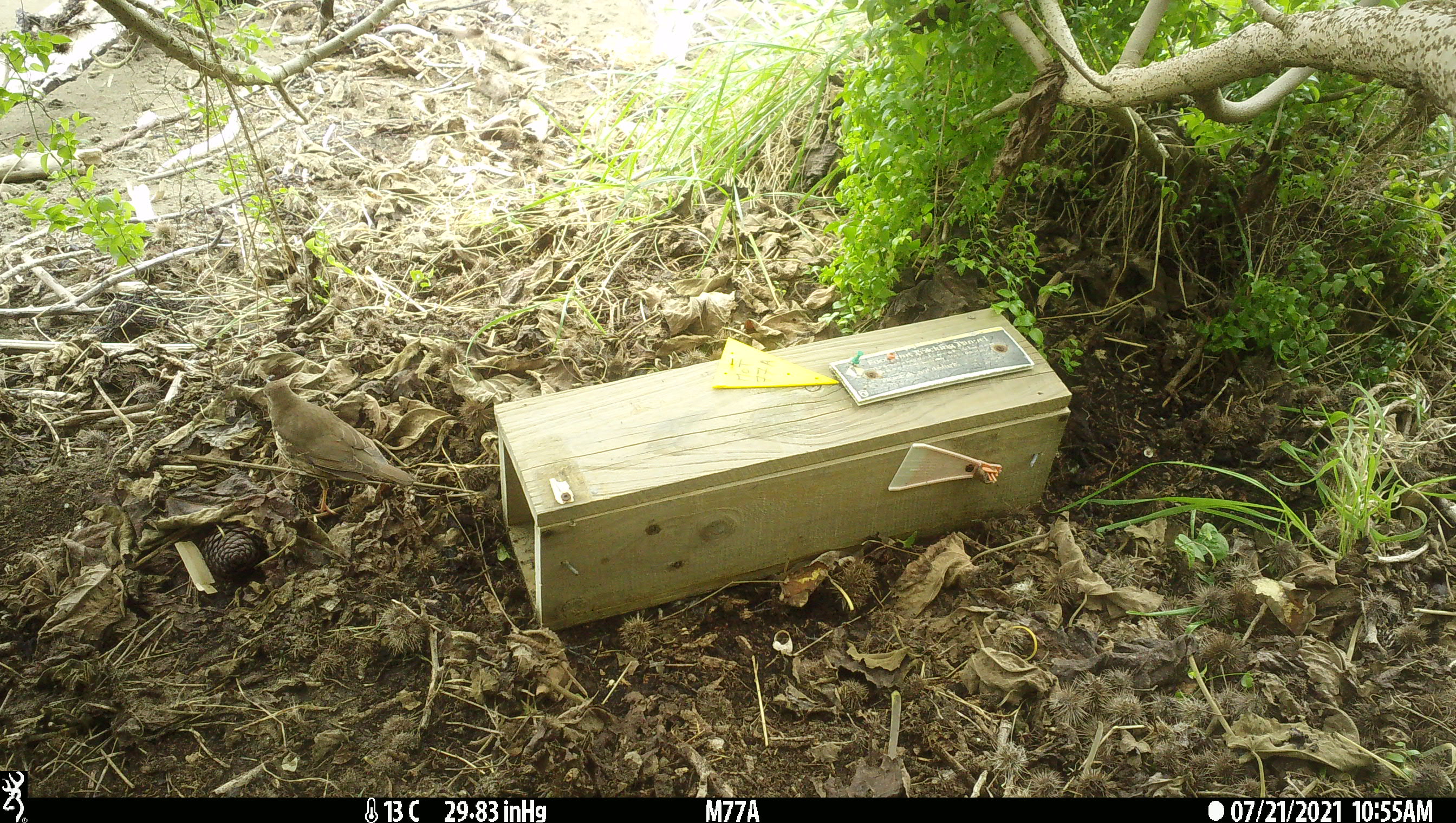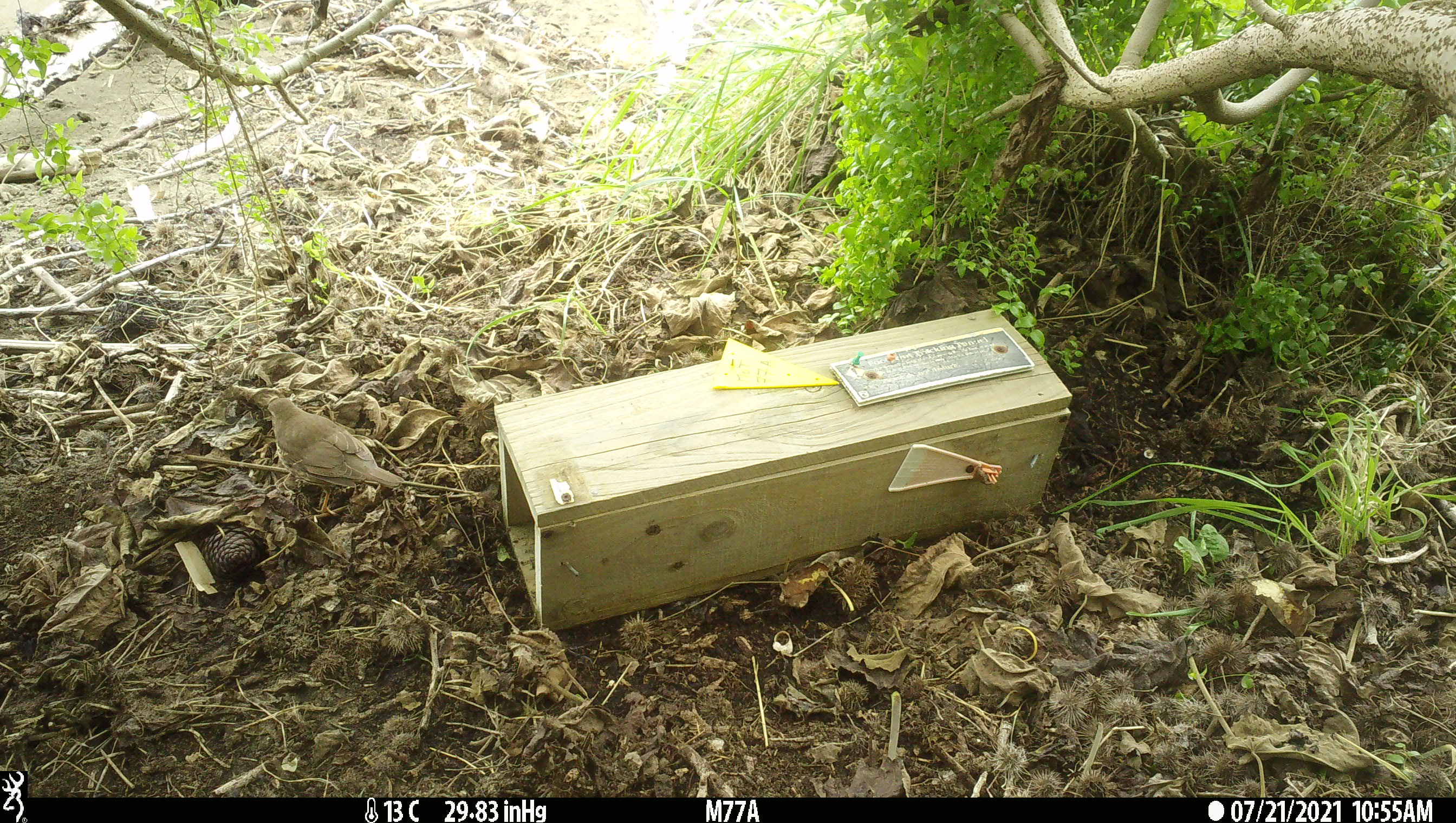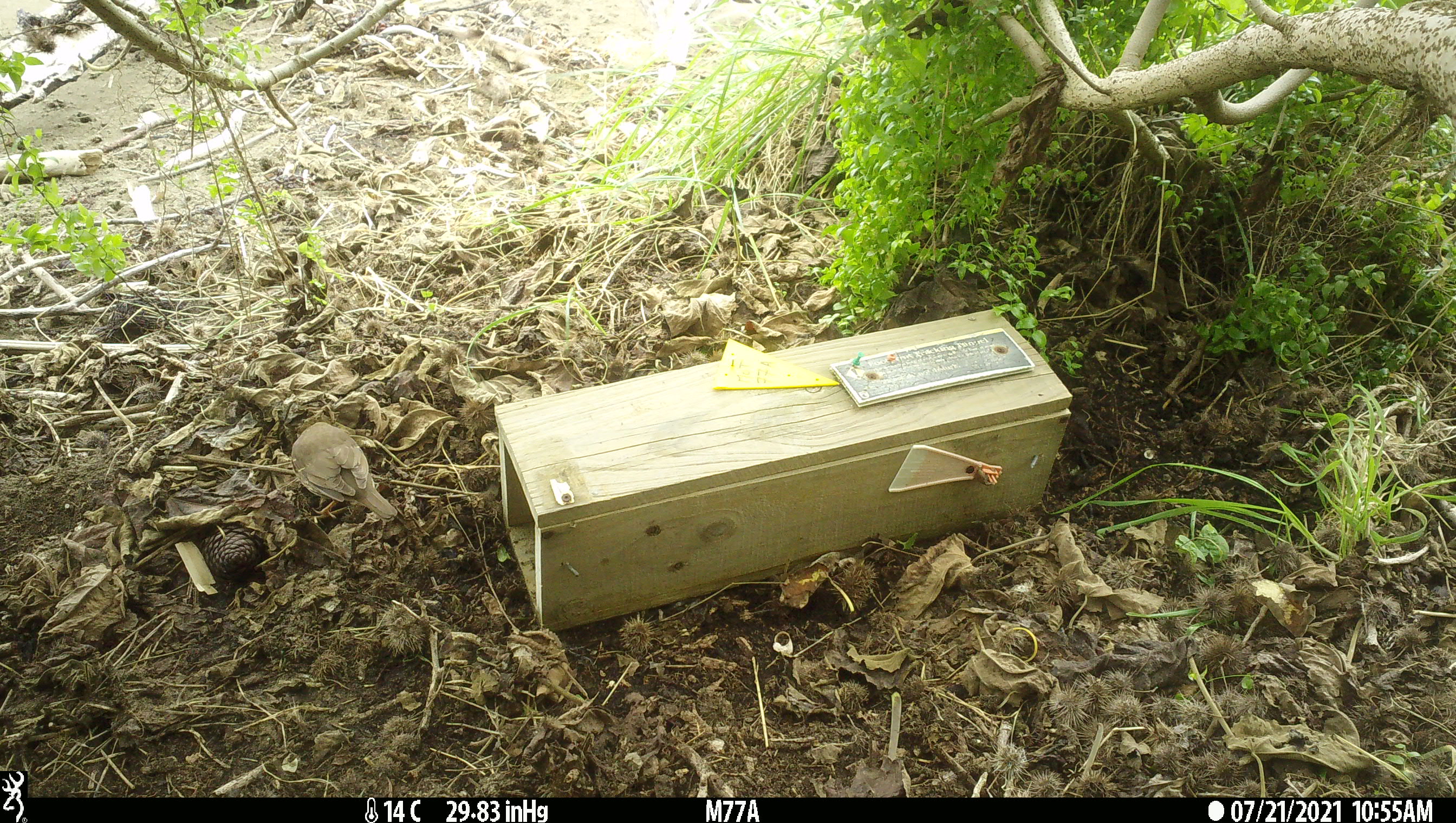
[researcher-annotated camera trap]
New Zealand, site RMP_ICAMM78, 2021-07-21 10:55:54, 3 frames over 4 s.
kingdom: Animalia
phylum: Chordata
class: Aves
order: Passeriformes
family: Turdidae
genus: Turdus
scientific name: Turdus philomelos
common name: song thrush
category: thrush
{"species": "thrush (song thrush) (Turdus philomelos)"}